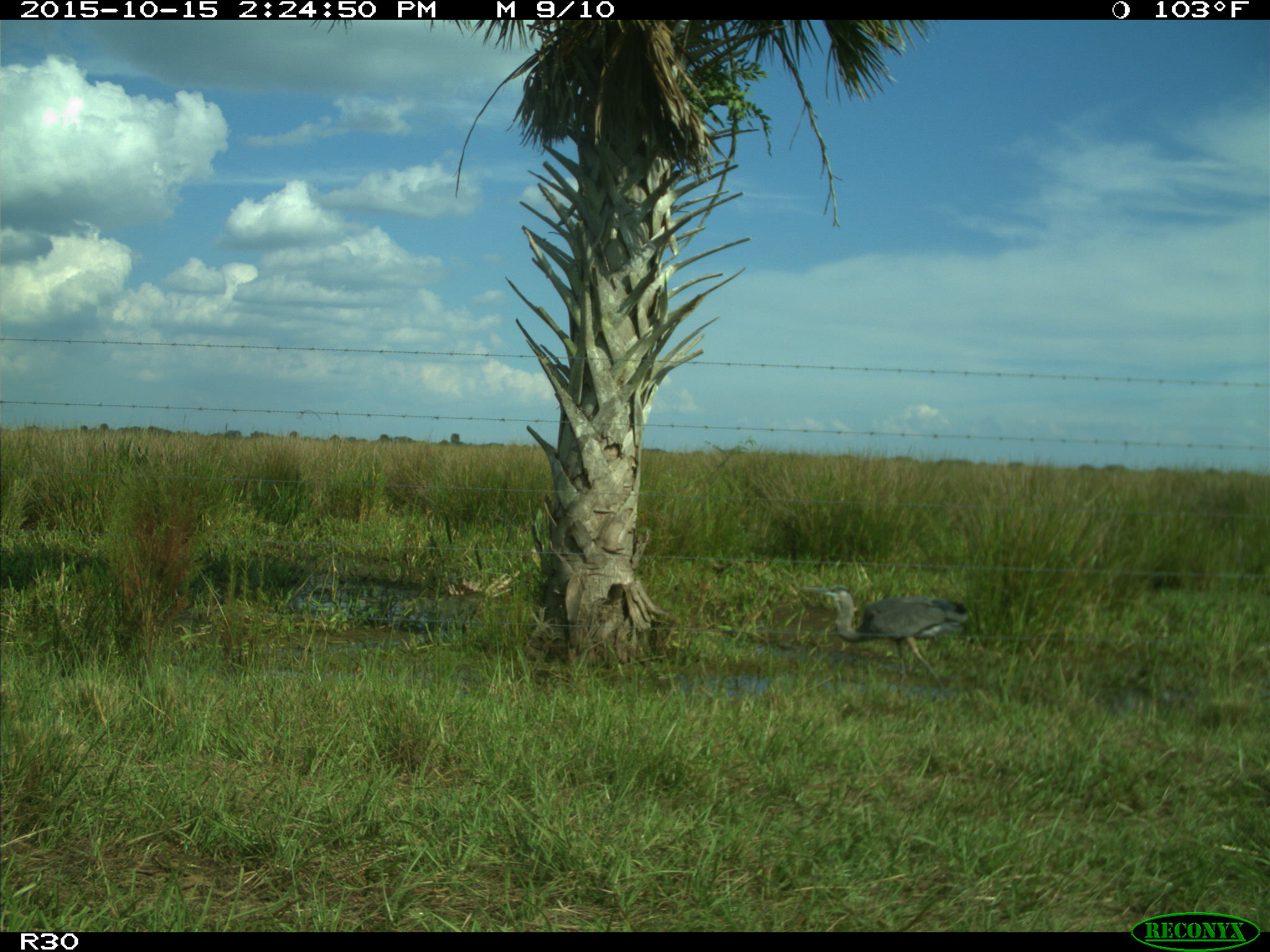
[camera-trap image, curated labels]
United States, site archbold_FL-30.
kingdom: Animalia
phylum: Chordata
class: Aves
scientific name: Aves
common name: birds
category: unidentified bird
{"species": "unidentified bird (birds) (Aves)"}